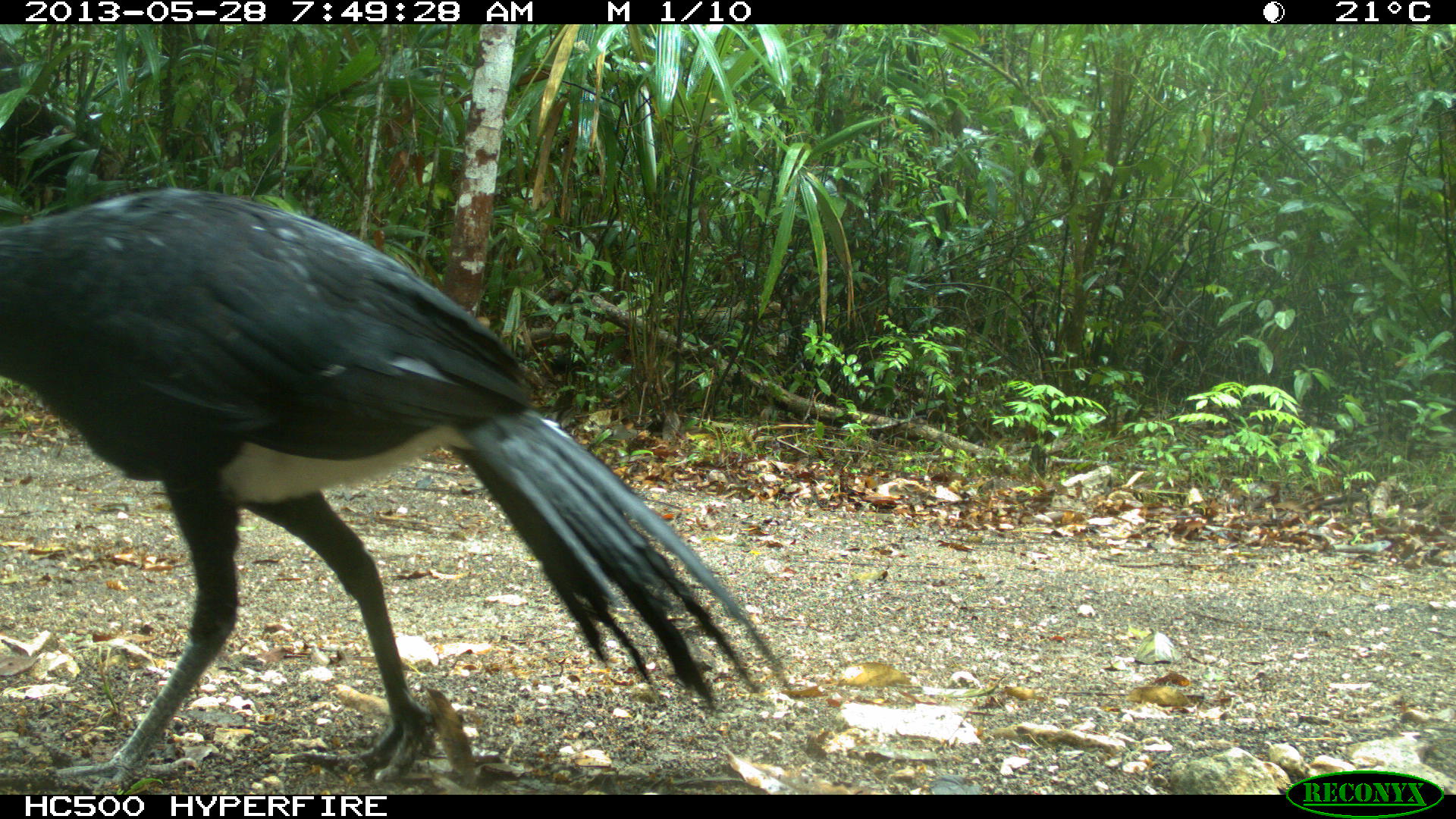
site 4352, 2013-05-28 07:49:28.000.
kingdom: Animalia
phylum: Chordata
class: Aves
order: Galliformes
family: Cracidae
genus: Crax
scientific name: Crax rubra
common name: great curassow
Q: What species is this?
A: Crax rubra (great curassow).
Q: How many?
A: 1.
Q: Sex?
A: Male.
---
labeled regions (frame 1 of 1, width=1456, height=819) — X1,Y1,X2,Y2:
crax rubra: 0,183,793,784